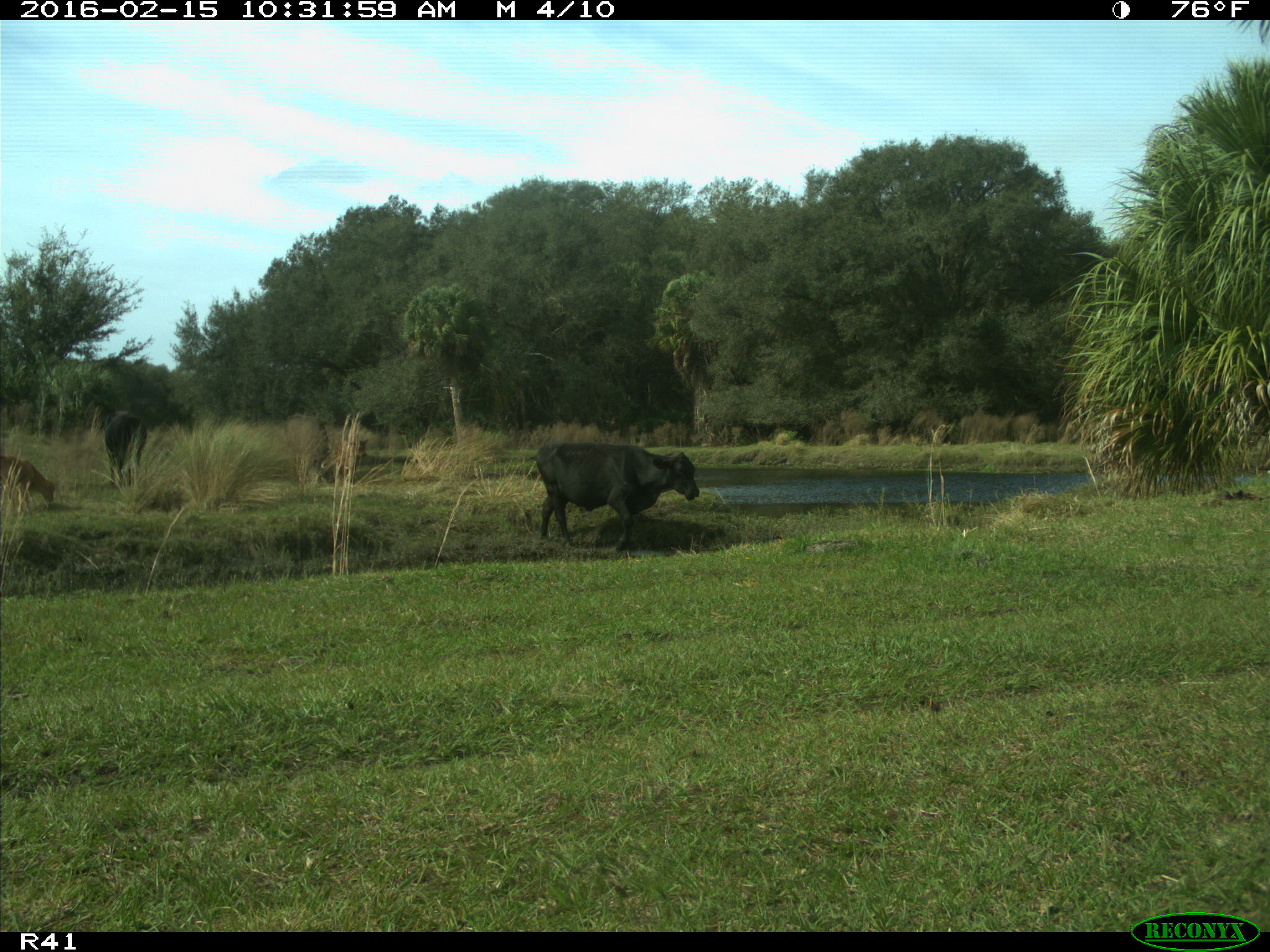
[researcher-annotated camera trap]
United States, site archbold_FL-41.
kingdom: Animalia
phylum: Chordata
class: Mammalia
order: Artiodactyla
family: Bovidae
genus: Bos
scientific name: Bos taurus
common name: domestic cow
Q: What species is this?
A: Bos taurus (domestic cow).